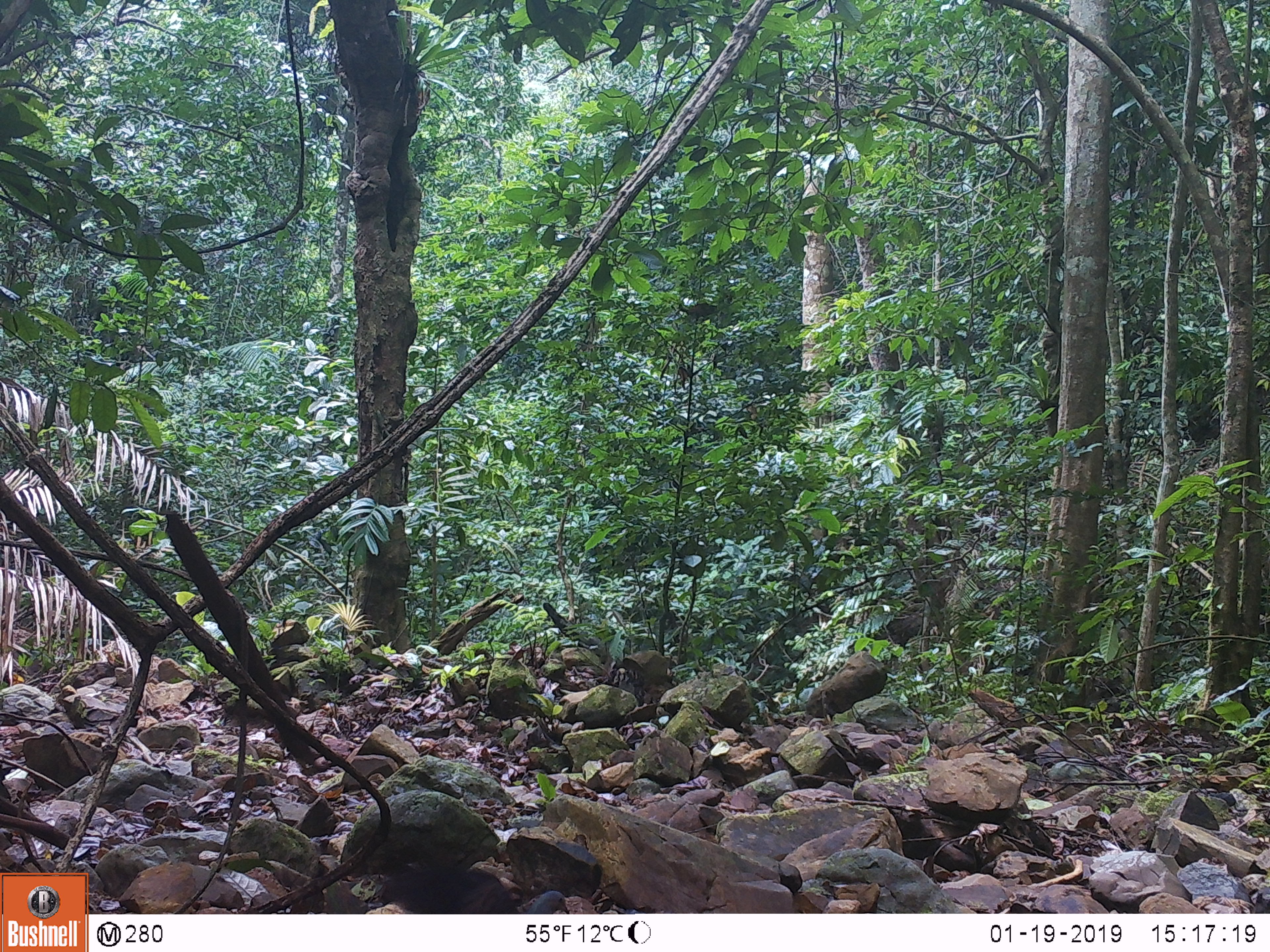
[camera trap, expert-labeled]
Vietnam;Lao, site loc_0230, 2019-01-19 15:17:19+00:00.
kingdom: Animalia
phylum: Chordata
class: Mammalia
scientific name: Mammalia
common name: mammal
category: unidentified small mammal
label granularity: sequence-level